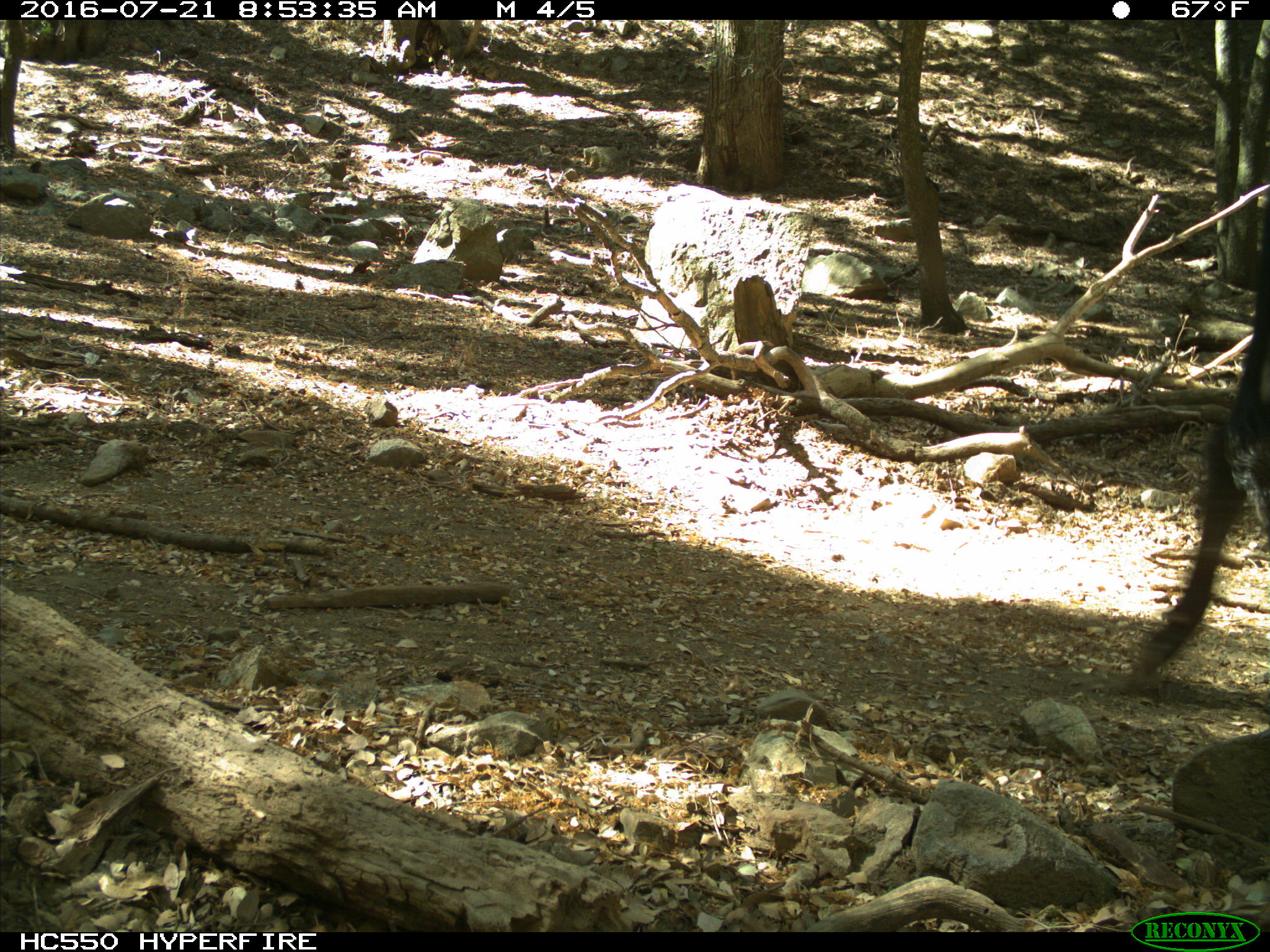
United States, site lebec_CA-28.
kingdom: Animalia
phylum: Chordata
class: Mammalia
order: Artiodactyla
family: Bovidae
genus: Bos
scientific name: Bos taurus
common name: domestic cow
Bos taurus (domestic cow).